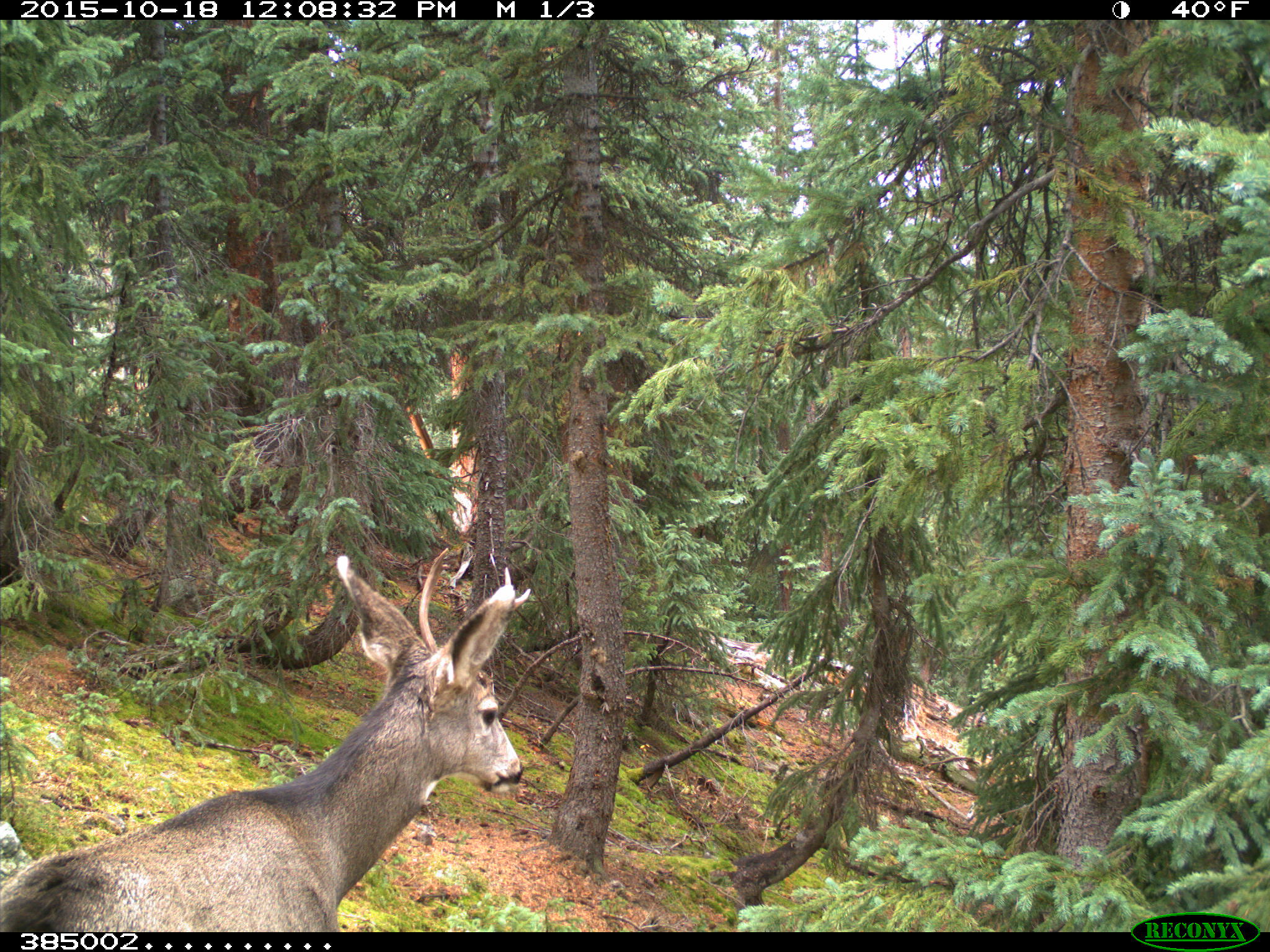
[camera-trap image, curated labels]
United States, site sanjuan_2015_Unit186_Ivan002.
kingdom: Animalia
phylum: Chordata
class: Mammalia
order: Artiodactyla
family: Cervidae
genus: Odocoileus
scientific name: Odocoileus hemionus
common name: mule deer